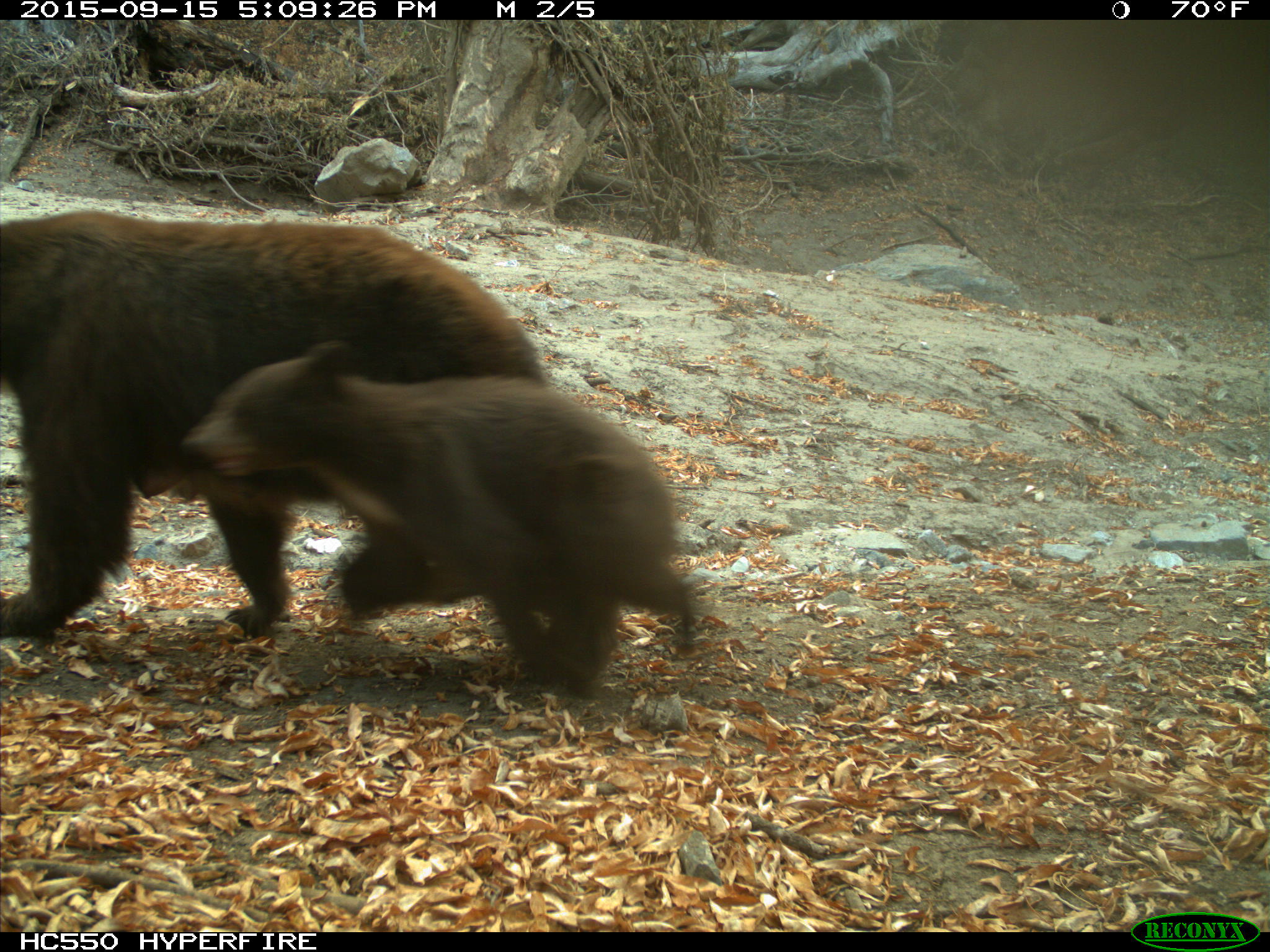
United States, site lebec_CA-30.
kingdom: Animalia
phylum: Chordata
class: Mammalia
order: Carnivora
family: Ursidae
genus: Ursus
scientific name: Ursus americanus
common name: american black bear